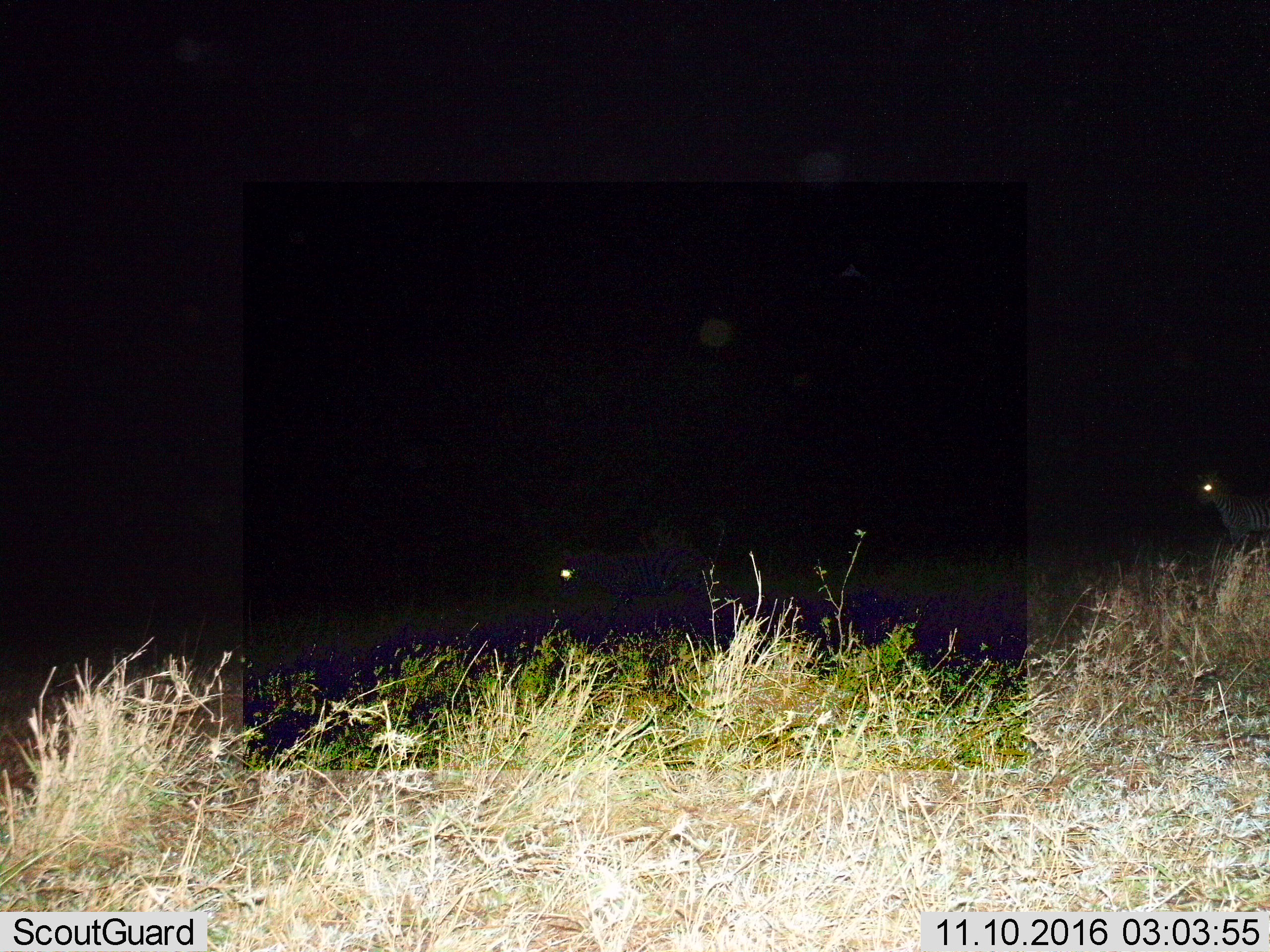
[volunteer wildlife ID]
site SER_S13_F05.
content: unidentified animal